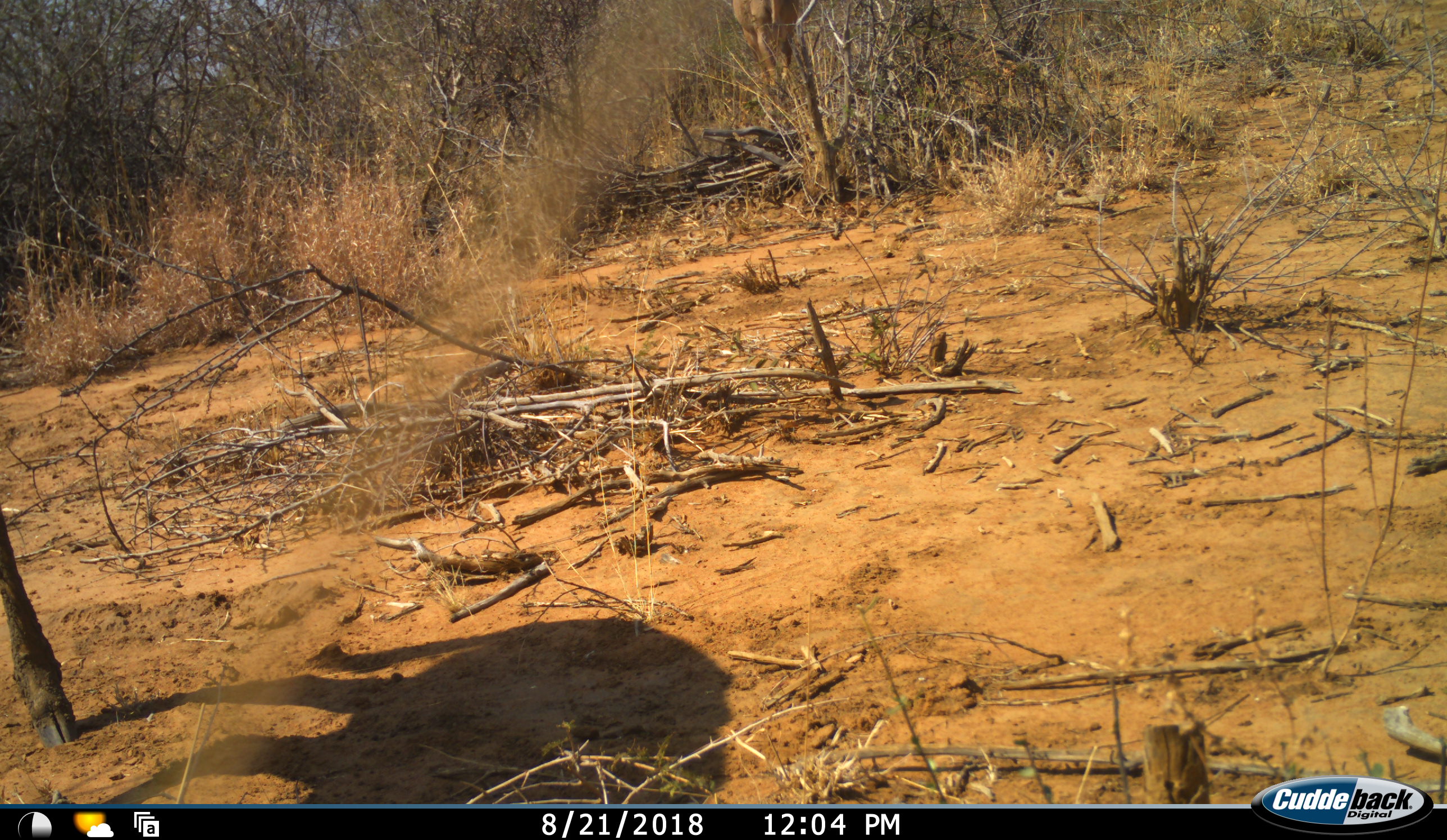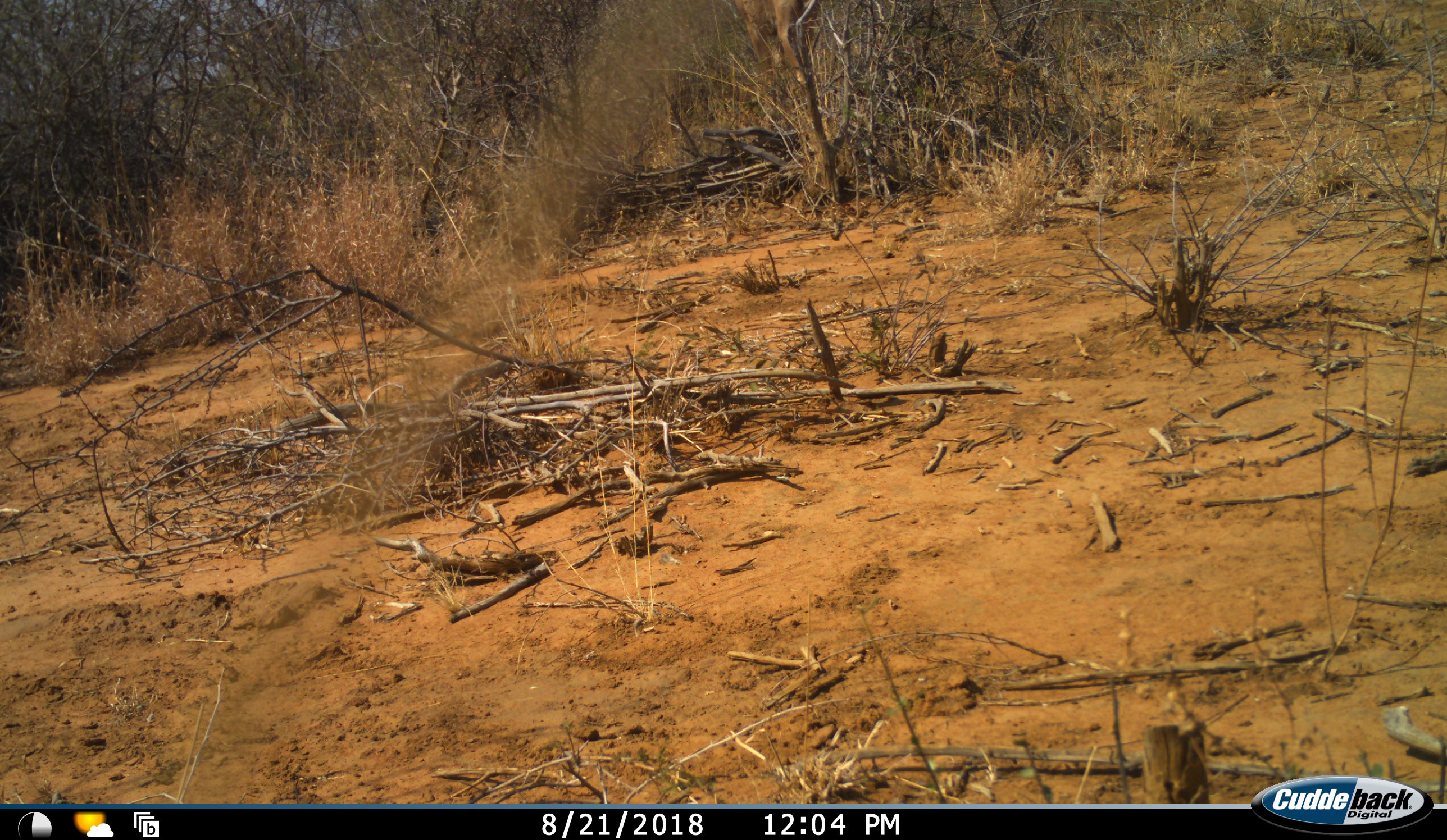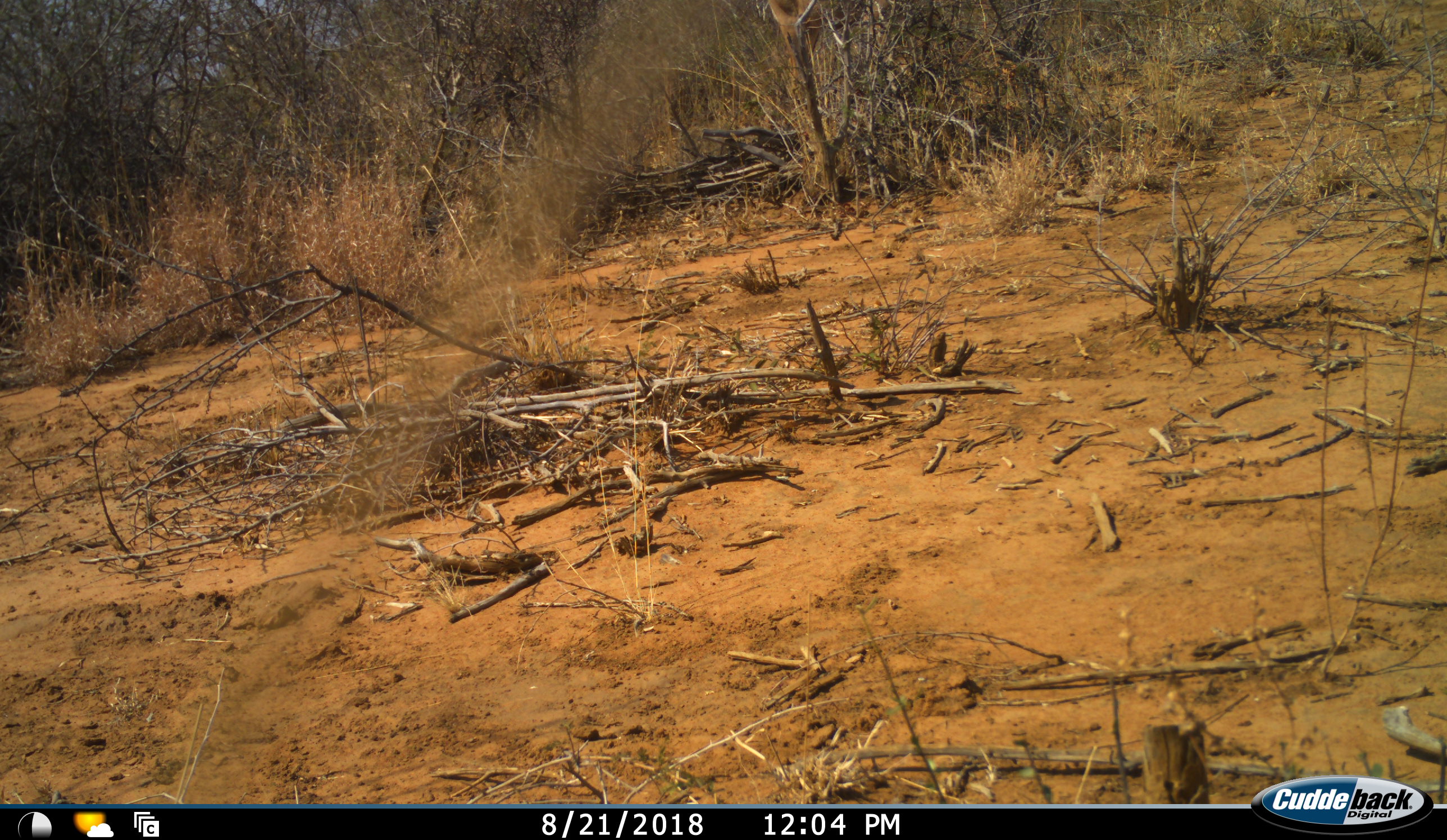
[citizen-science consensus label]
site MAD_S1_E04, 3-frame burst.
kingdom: Animalia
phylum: Chordata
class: Mammalia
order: Artiodactyla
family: Bovidae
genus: Connochaetes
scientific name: Connochaetes taurinus taurinus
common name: blue wildebeest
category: wildebeestblue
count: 1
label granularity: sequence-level